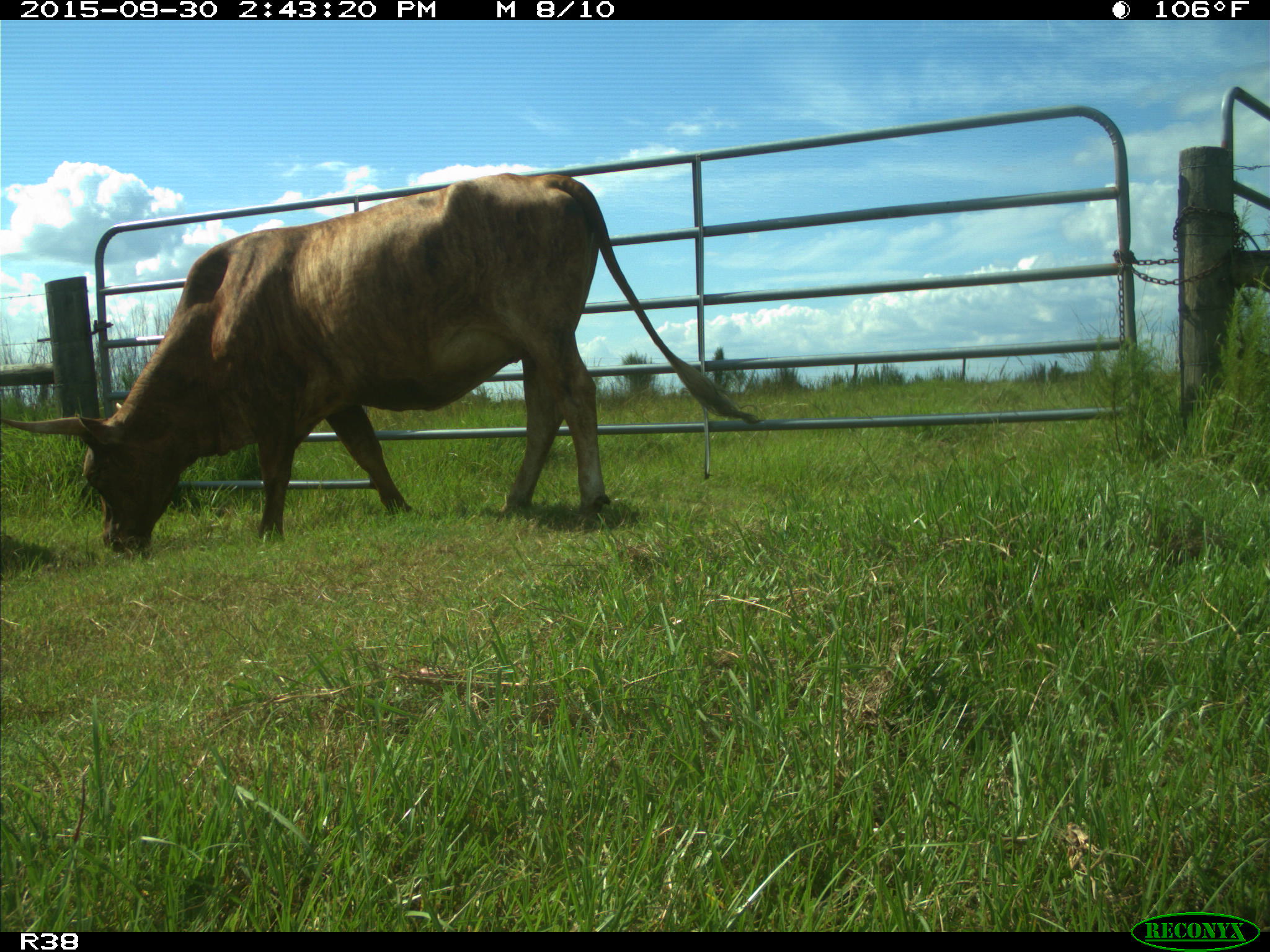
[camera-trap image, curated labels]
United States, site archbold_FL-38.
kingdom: Animalia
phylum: Chordata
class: Mammalia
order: Artiodactyla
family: Bovidae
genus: Bos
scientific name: Bos taurus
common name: domestic cow